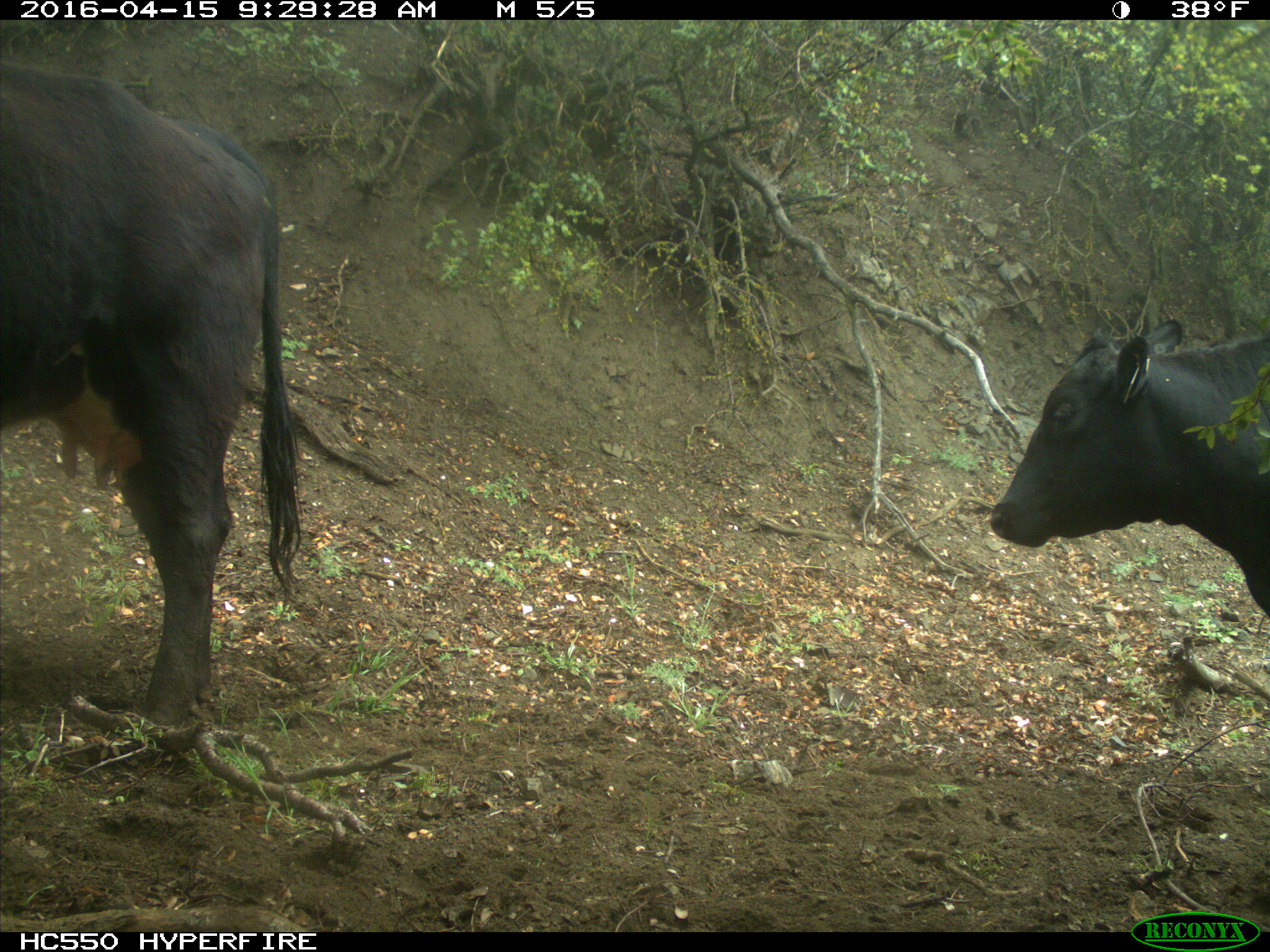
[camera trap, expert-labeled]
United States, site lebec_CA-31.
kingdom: Animalia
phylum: Chordata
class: Mammalia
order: Artiodactyla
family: Bovidae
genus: Bos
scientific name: Bos taurus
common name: domestic cow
Bos taurus (domestic cow).